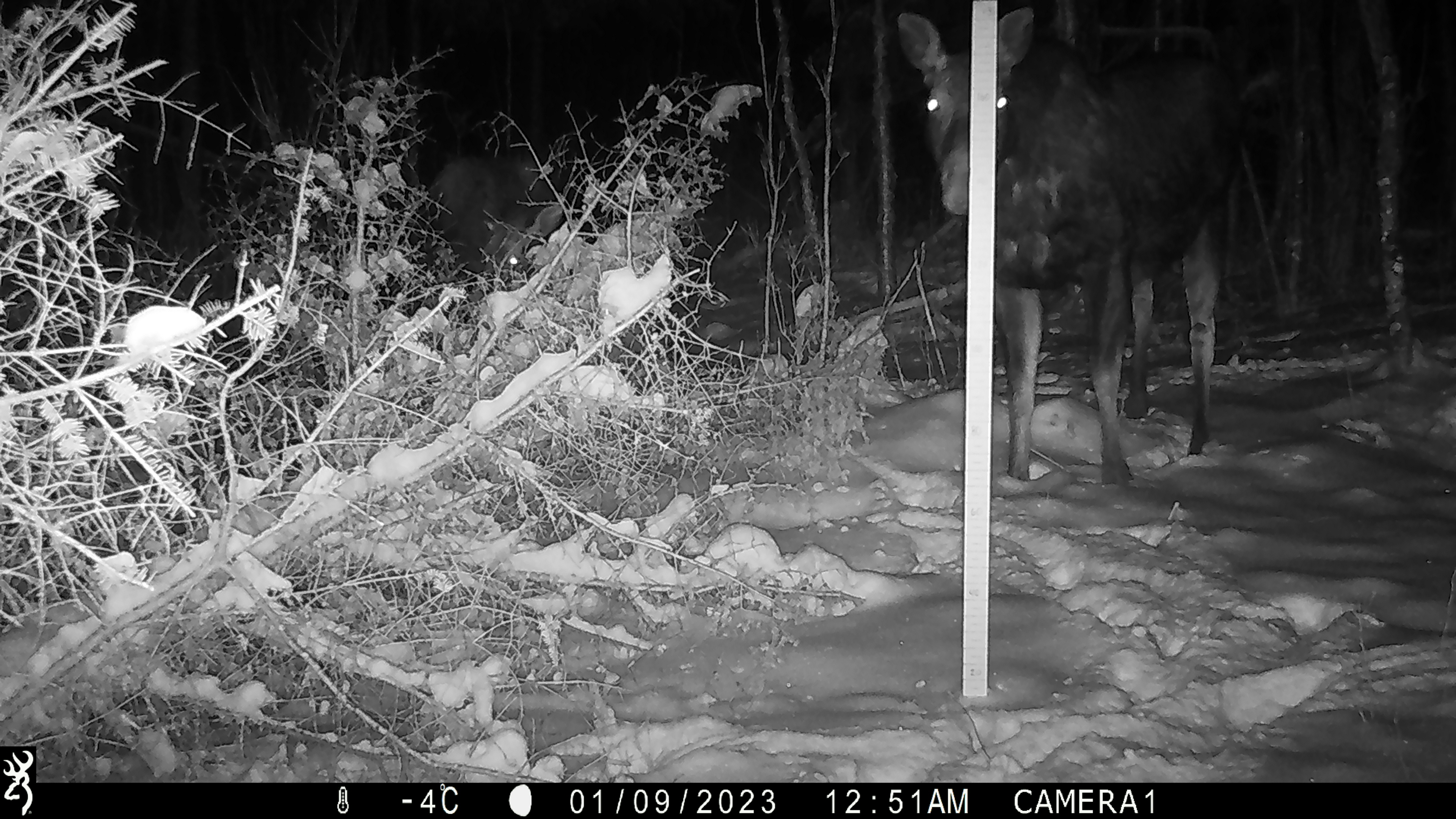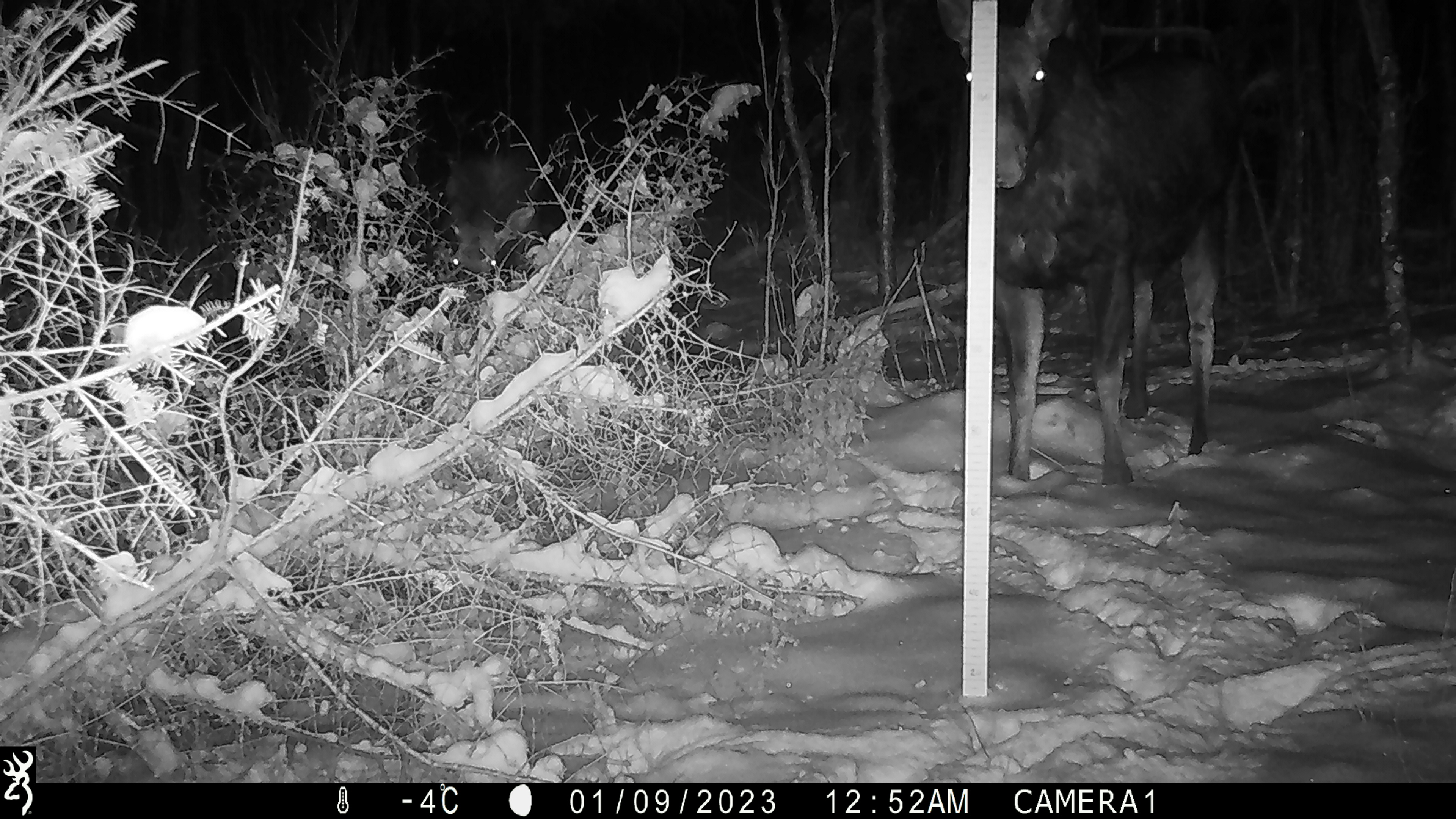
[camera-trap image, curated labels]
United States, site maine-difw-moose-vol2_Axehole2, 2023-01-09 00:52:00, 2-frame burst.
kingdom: Animalia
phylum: Chordata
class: Mammalia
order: Artiodactyla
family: Cervidae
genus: Alces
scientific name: Alces alces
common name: moose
Moose (Alces alces).